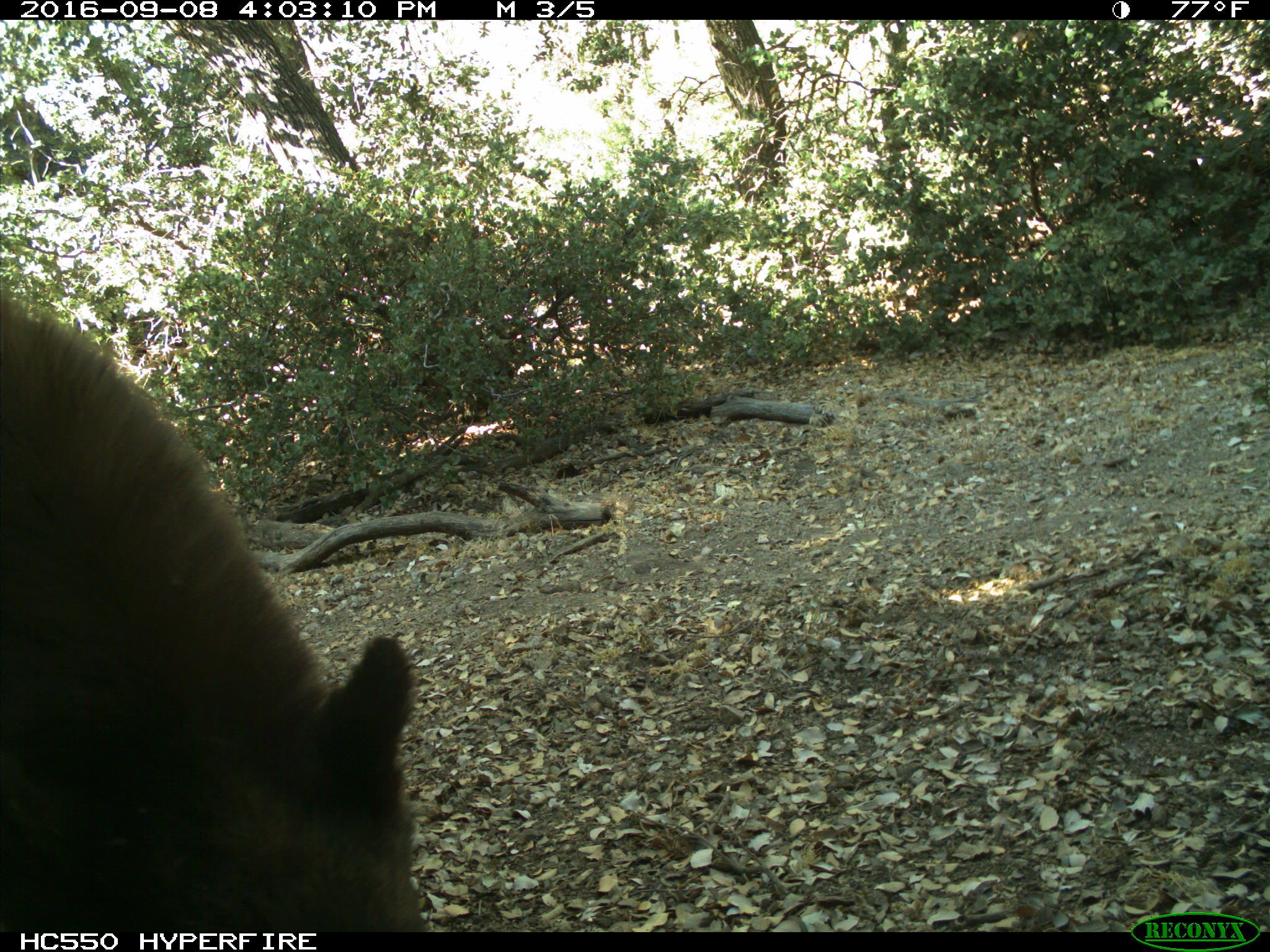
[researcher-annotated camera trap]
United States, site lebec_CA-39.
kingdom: Animalia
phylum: Chordata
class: Mammalia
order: Carnivora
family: Ursidae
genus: Ursus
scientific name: Ursus americanus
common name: american black bear